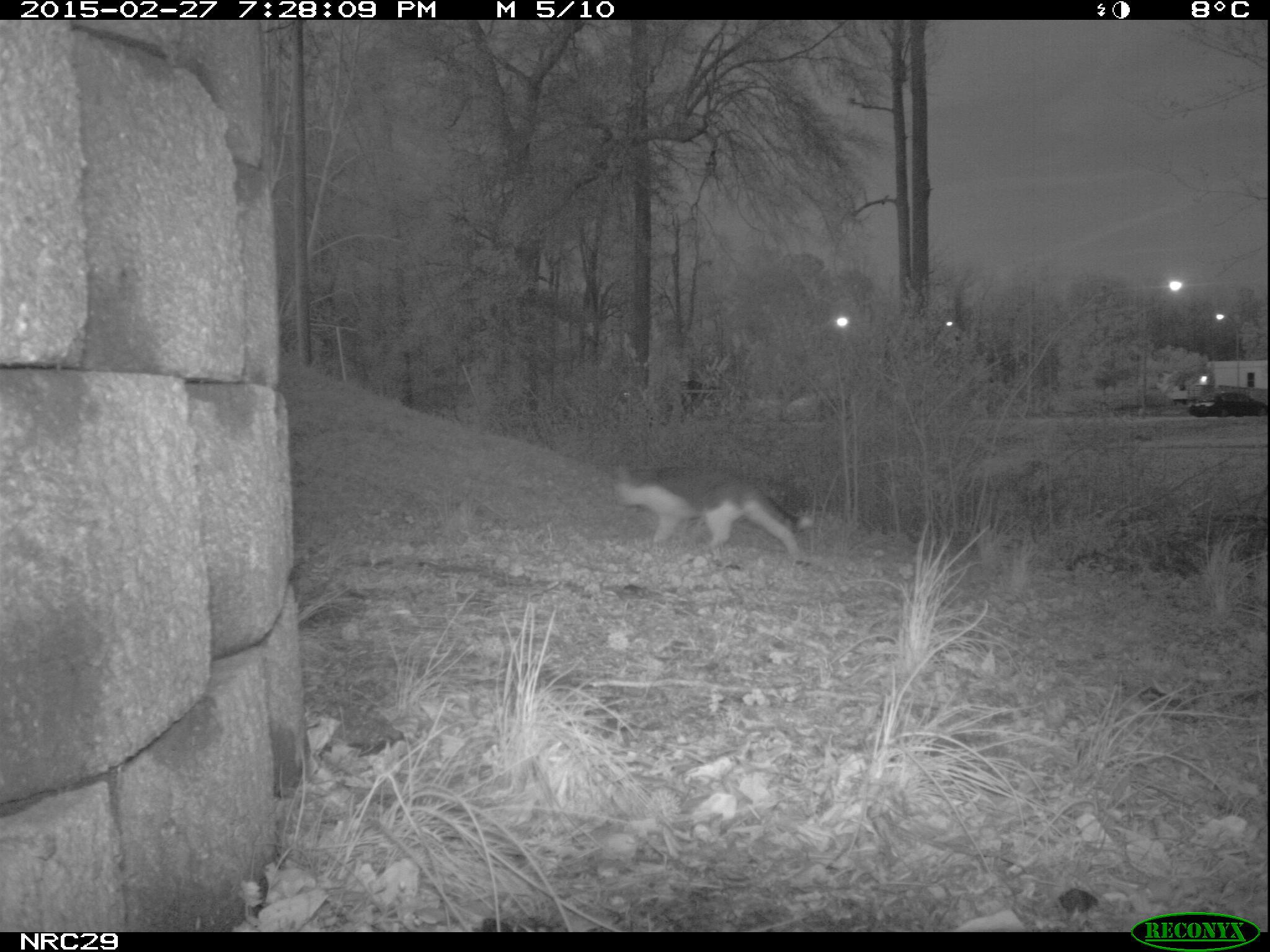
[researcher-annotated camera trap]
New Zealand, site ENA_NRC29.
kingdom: Animalia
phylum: Chordata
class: Mammalia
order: Carnivora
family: Felidae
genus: Felis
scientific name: Felis catus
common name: domestic cat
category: cat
Cat (domestic cat) (Felis catus).